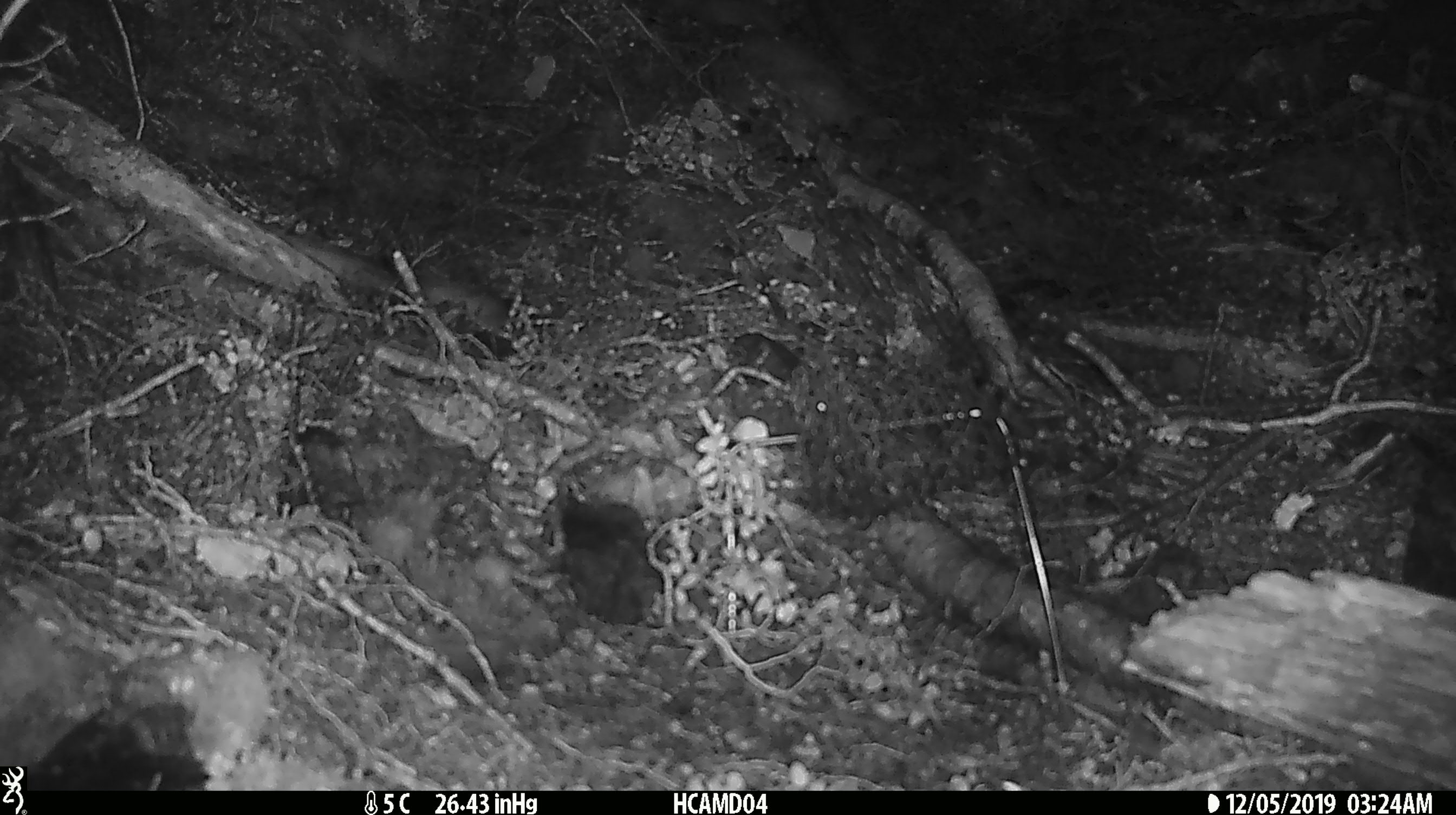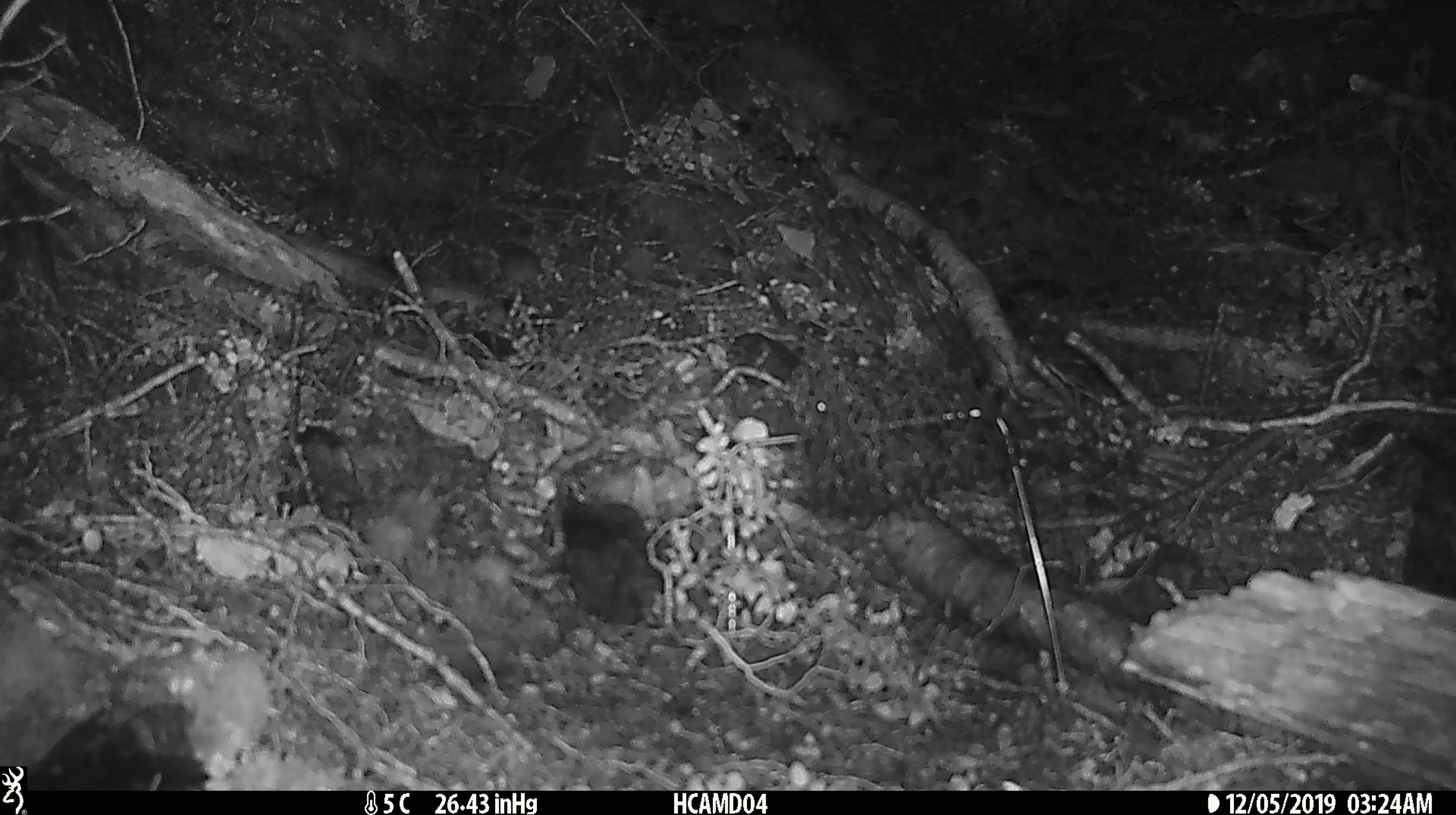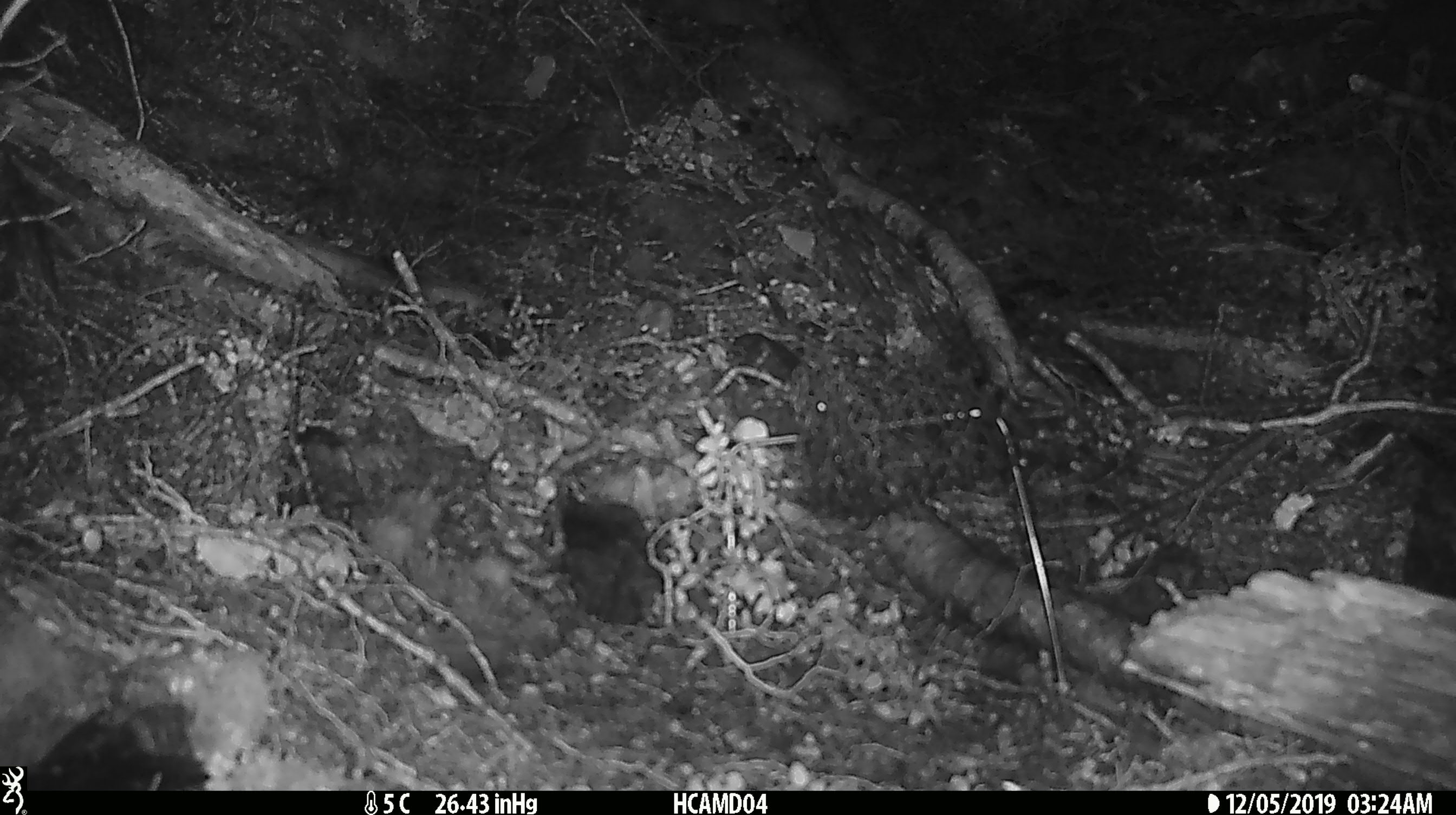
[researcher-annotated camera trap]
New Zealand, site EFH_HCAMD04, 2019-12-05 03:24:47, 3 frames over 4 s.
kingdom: Animalia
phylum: Chordata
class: Mammalia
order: Rodentia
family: Muridae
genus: Mus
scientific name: Mus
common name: mouse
Mouse (Mus).